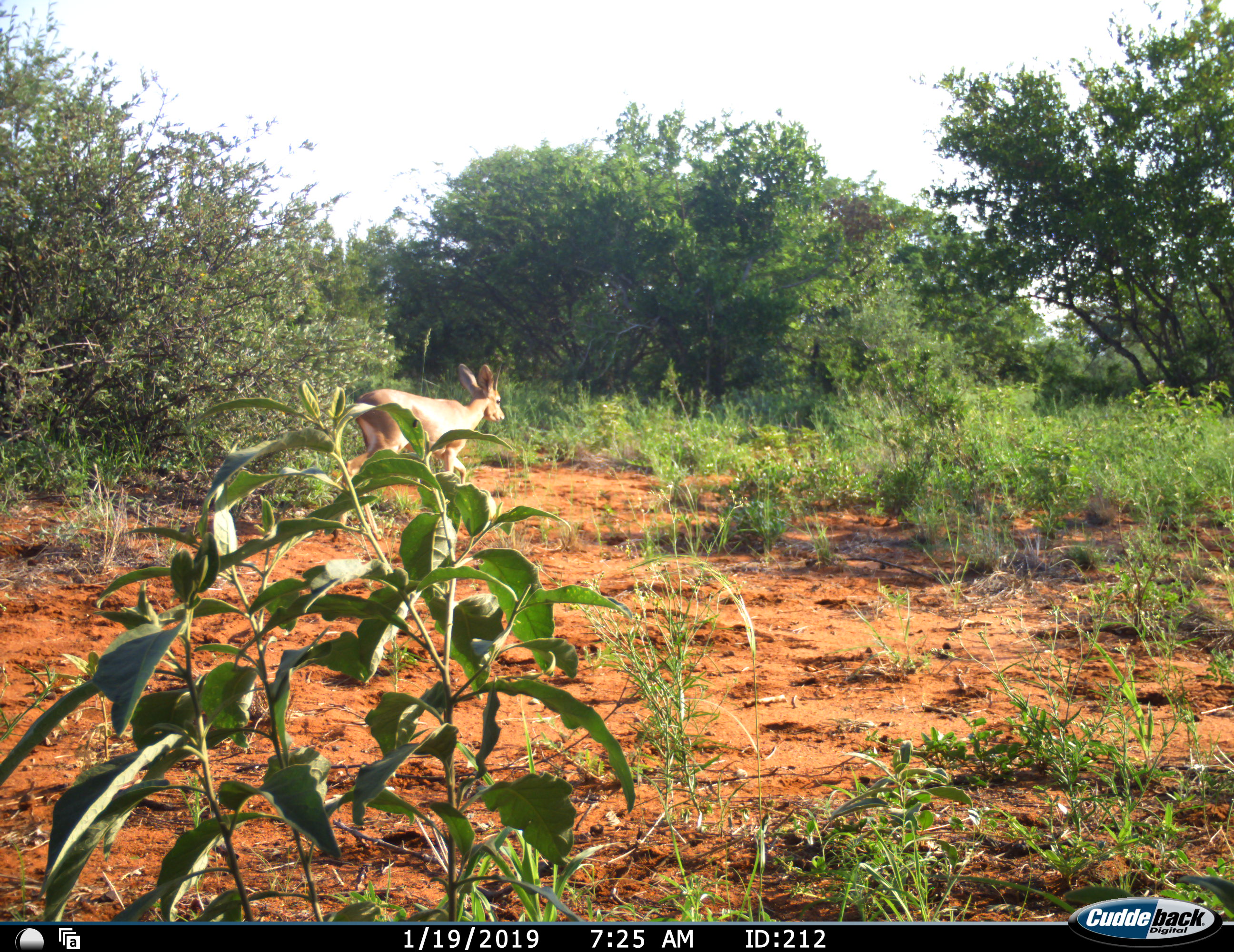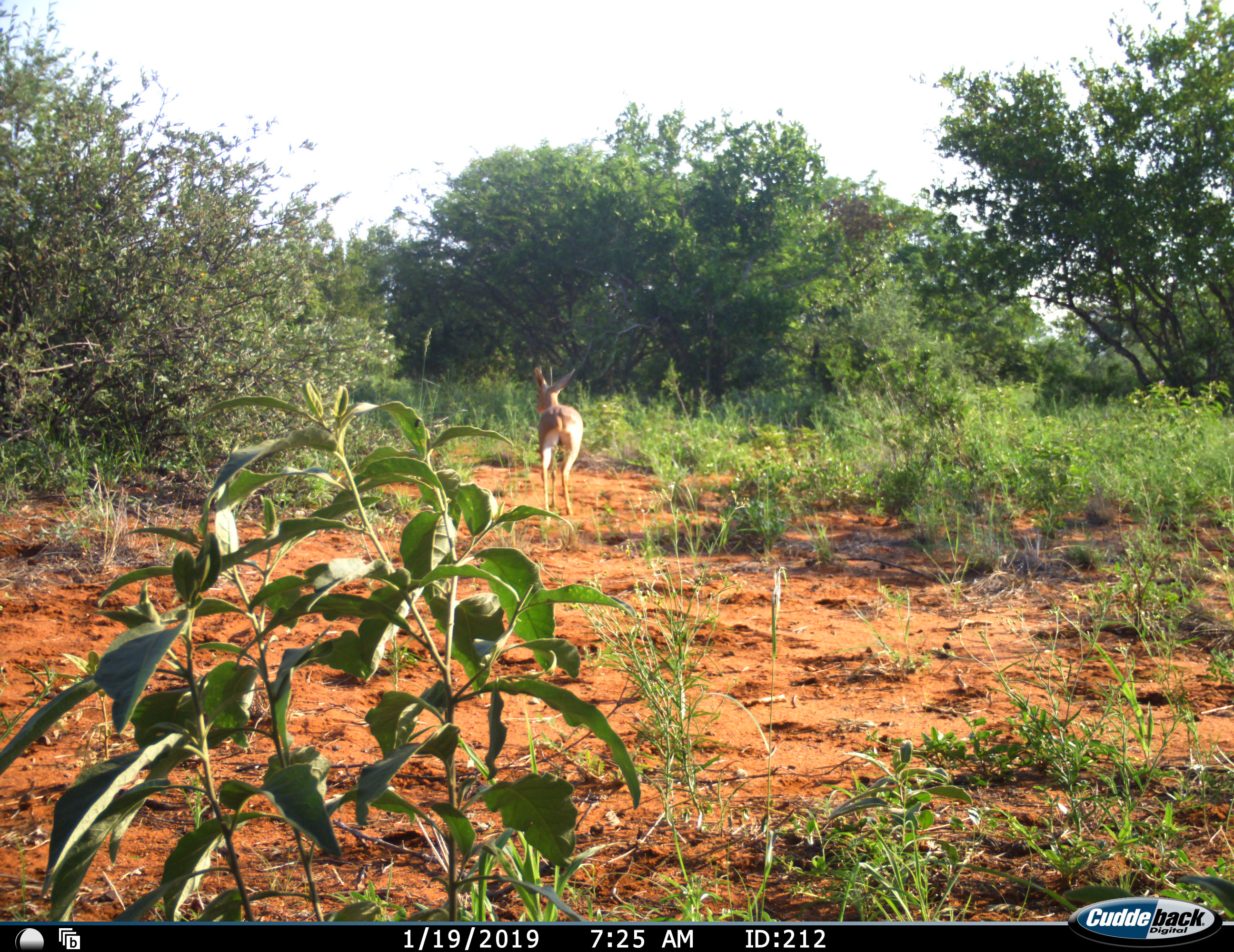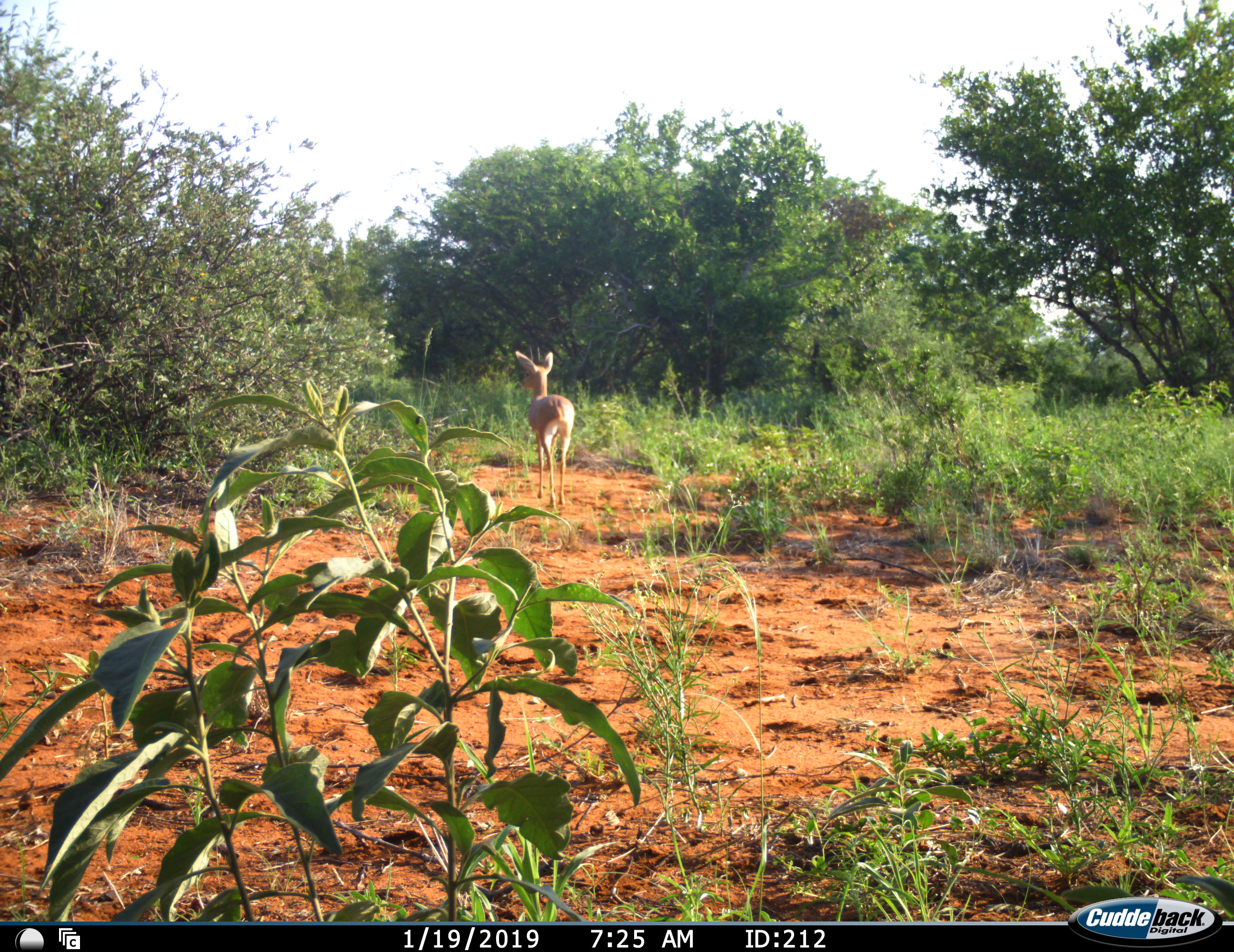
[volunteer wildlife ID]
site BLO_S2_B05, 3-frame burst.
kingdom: Animalia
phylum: Chordata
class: Mammalia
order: Artiodactyla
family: Bovidae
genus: Raphicerus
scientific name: Raphicerus campestris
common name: steenbok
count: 1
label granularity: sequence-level